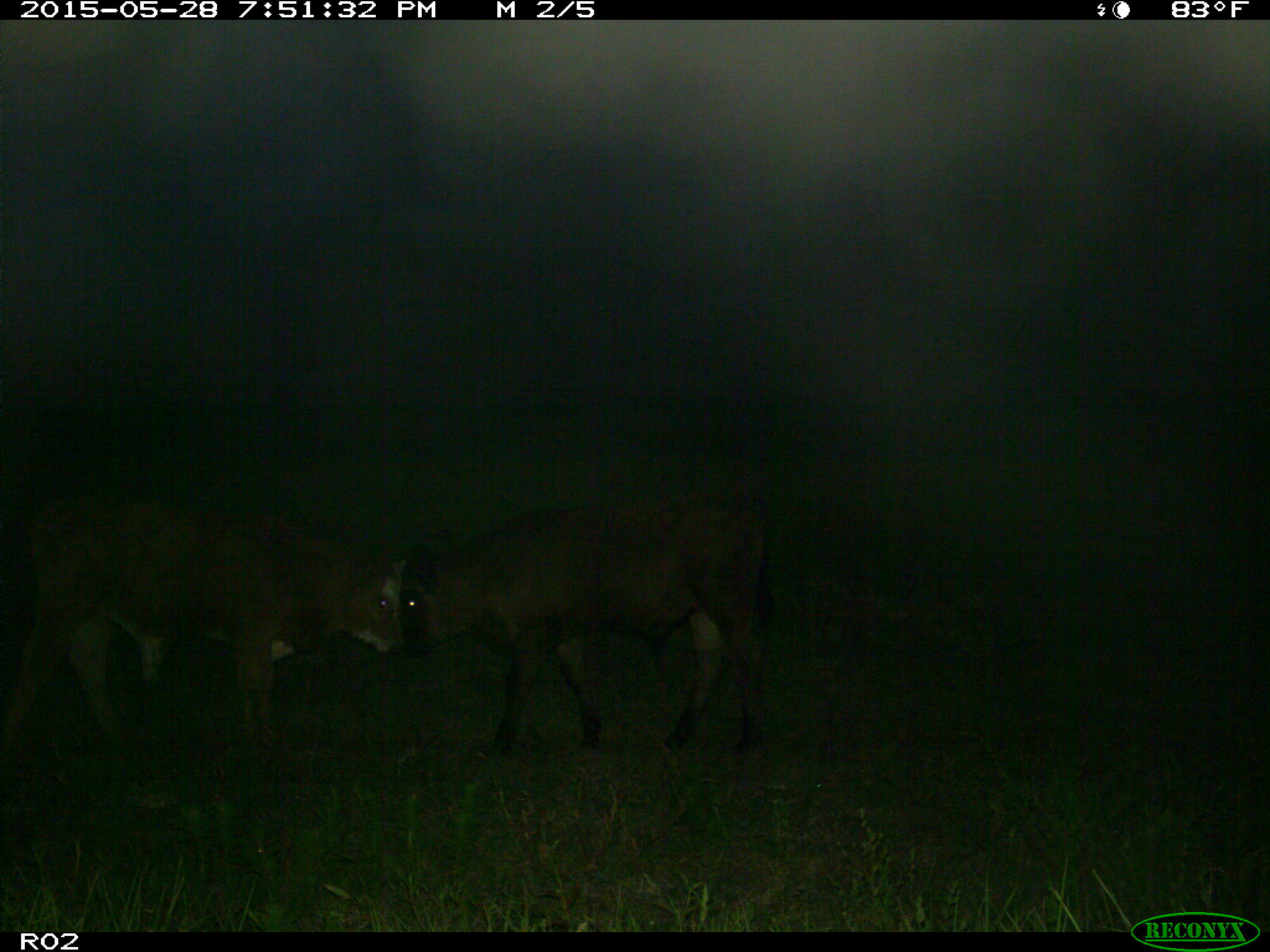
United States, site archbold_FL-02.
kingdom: Animalia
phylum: Chordata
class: Mammalia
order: Artiodactyla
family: Bovidae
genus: Bos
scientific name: Bos taurus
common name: domestic cow